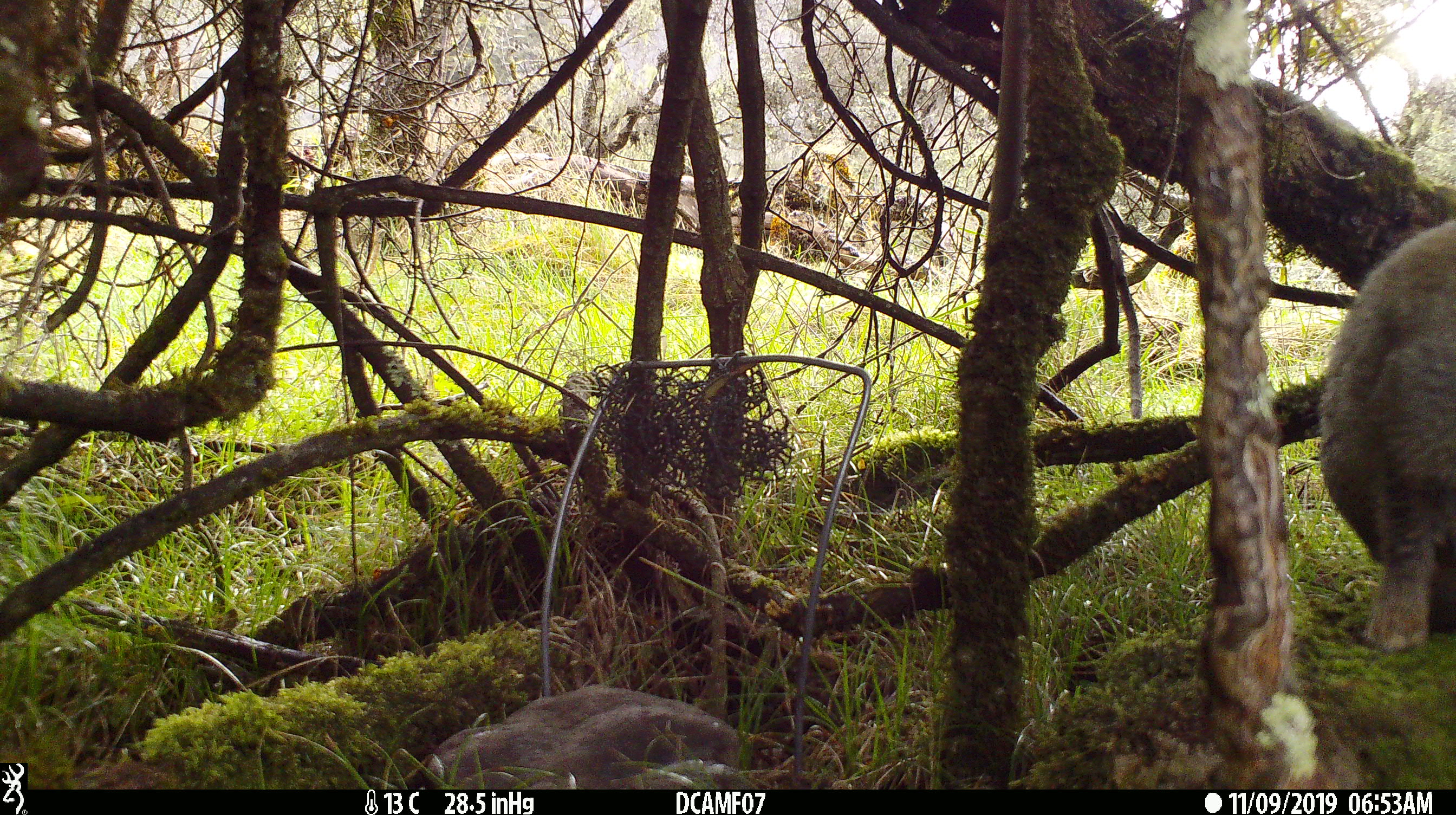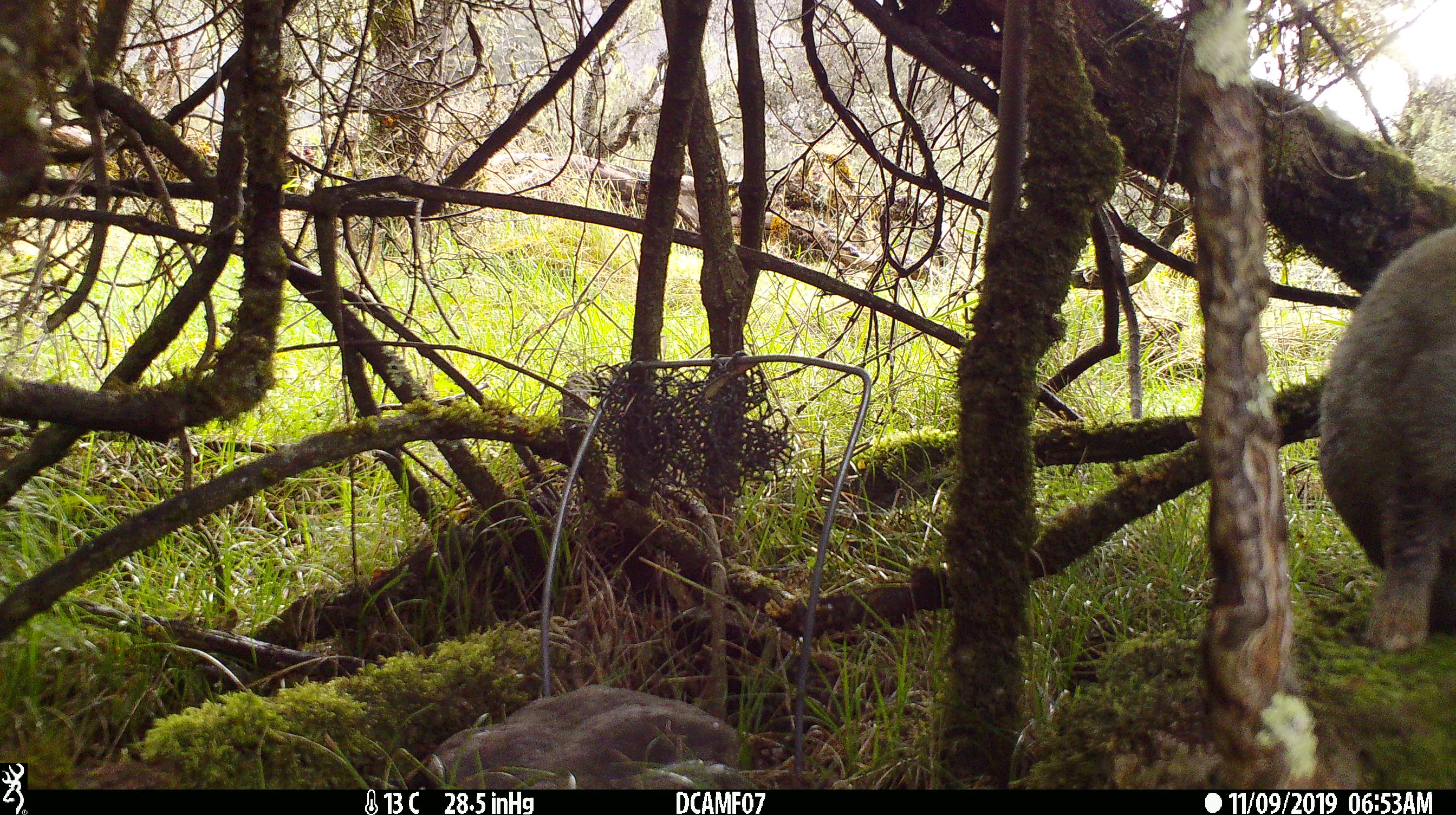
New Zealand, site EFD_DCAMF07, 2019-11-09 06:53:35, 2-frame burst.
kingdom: Animalia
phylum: Chordata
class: Mammalia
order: Lagomorpha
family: Leporidae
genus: Oryctolagus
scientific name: Oryctolagus cuniculus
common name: european rabbit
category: rabbit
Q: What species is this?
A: Rabbit (european rabbit) (Oryctolagus cuniculus).